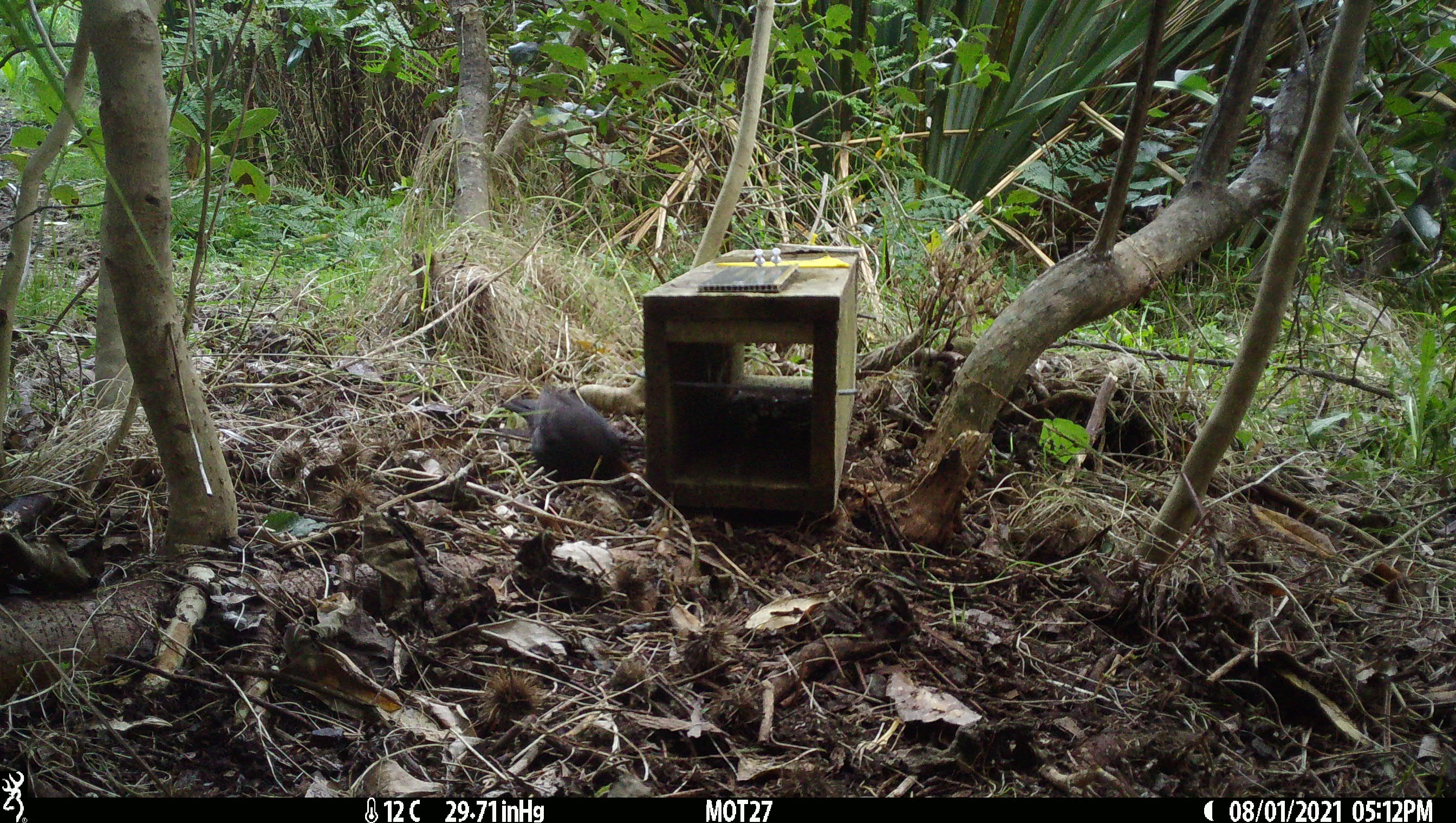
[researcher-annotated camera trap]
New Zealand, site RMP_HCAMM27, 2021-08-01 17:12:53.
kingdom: Animalia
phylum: Chordata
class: Aves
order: Passeriformes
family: Turdidae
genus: Turdus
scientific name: Turdus merula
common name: eurasian blackbird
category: blackbird